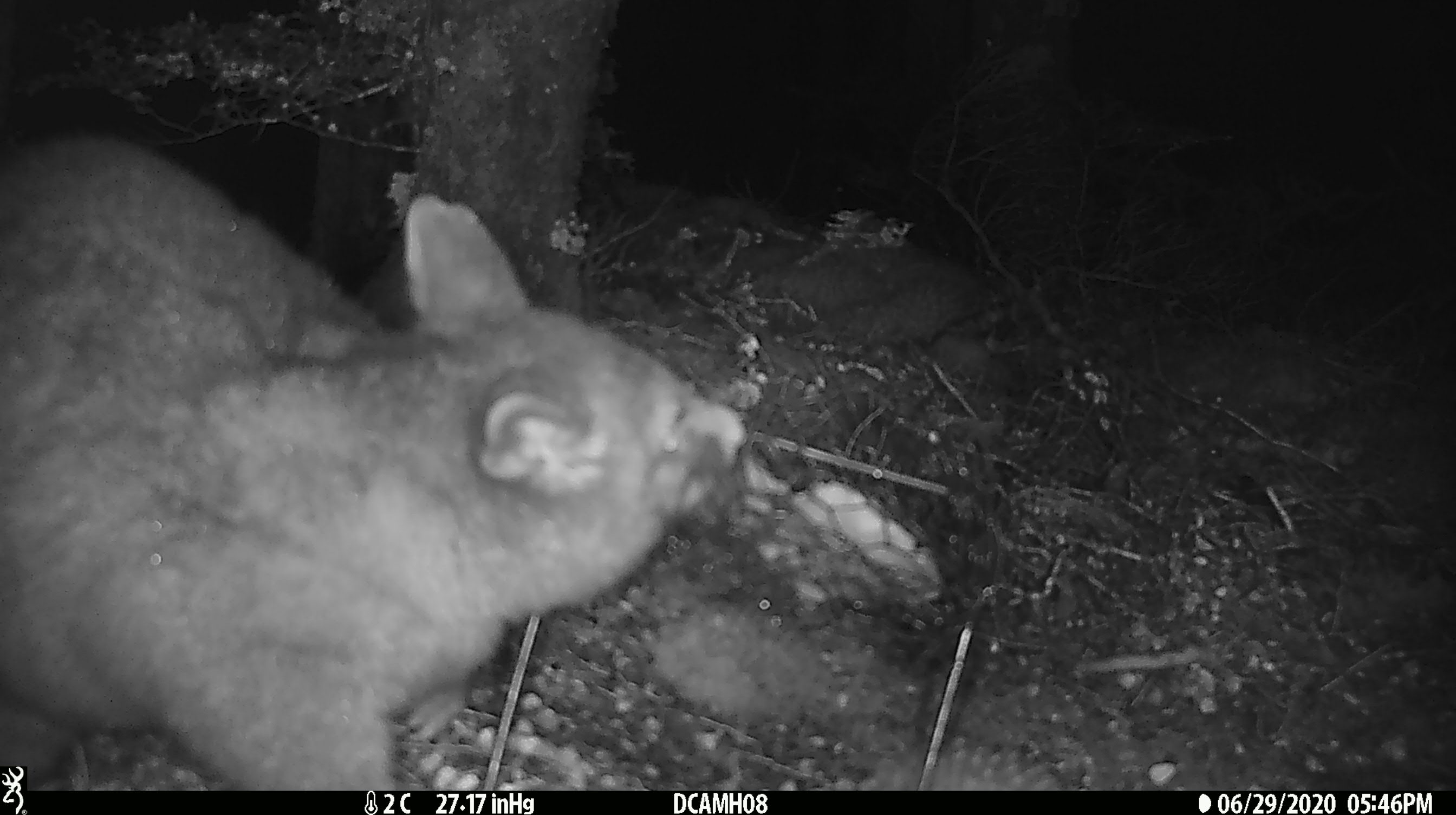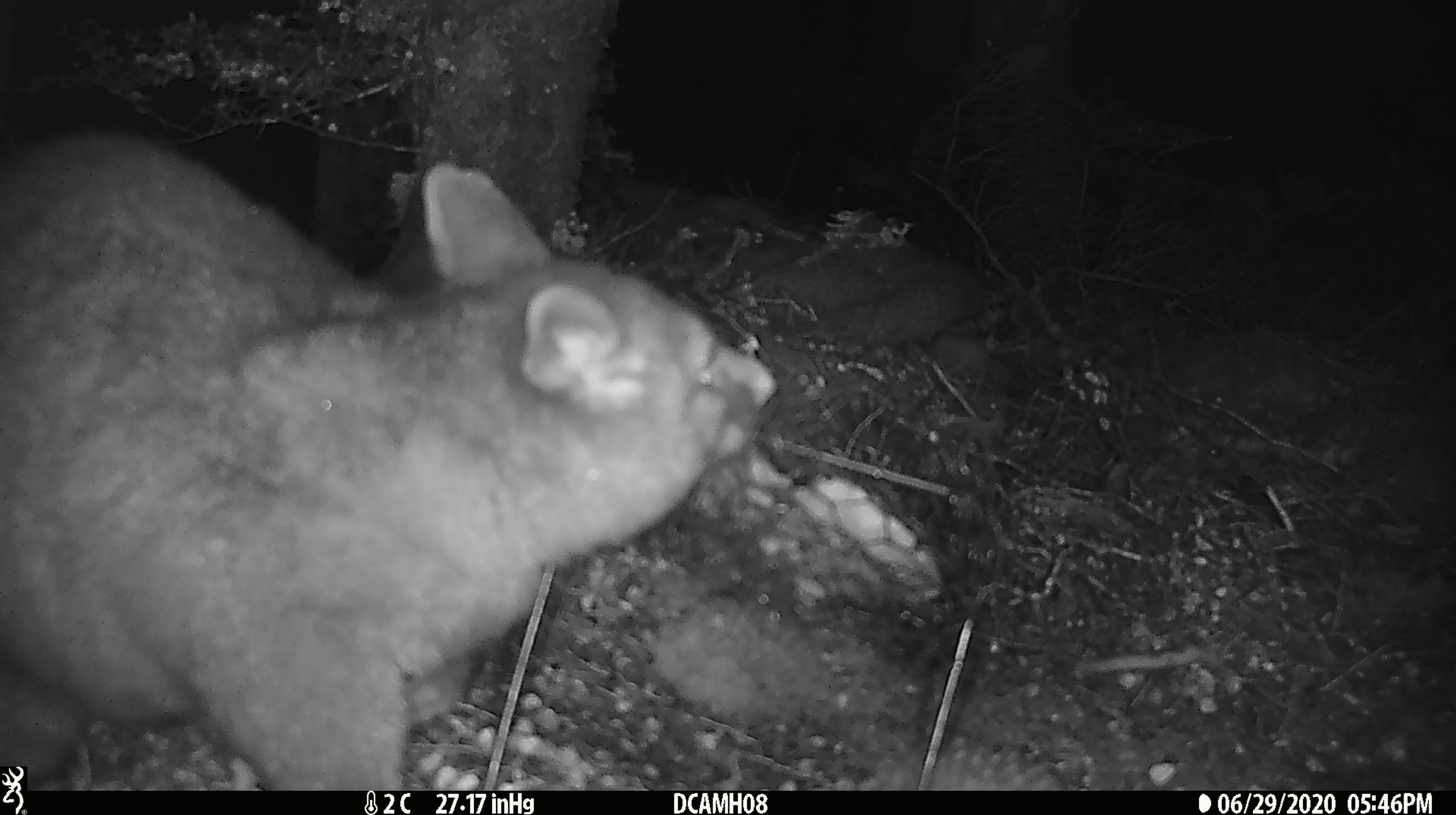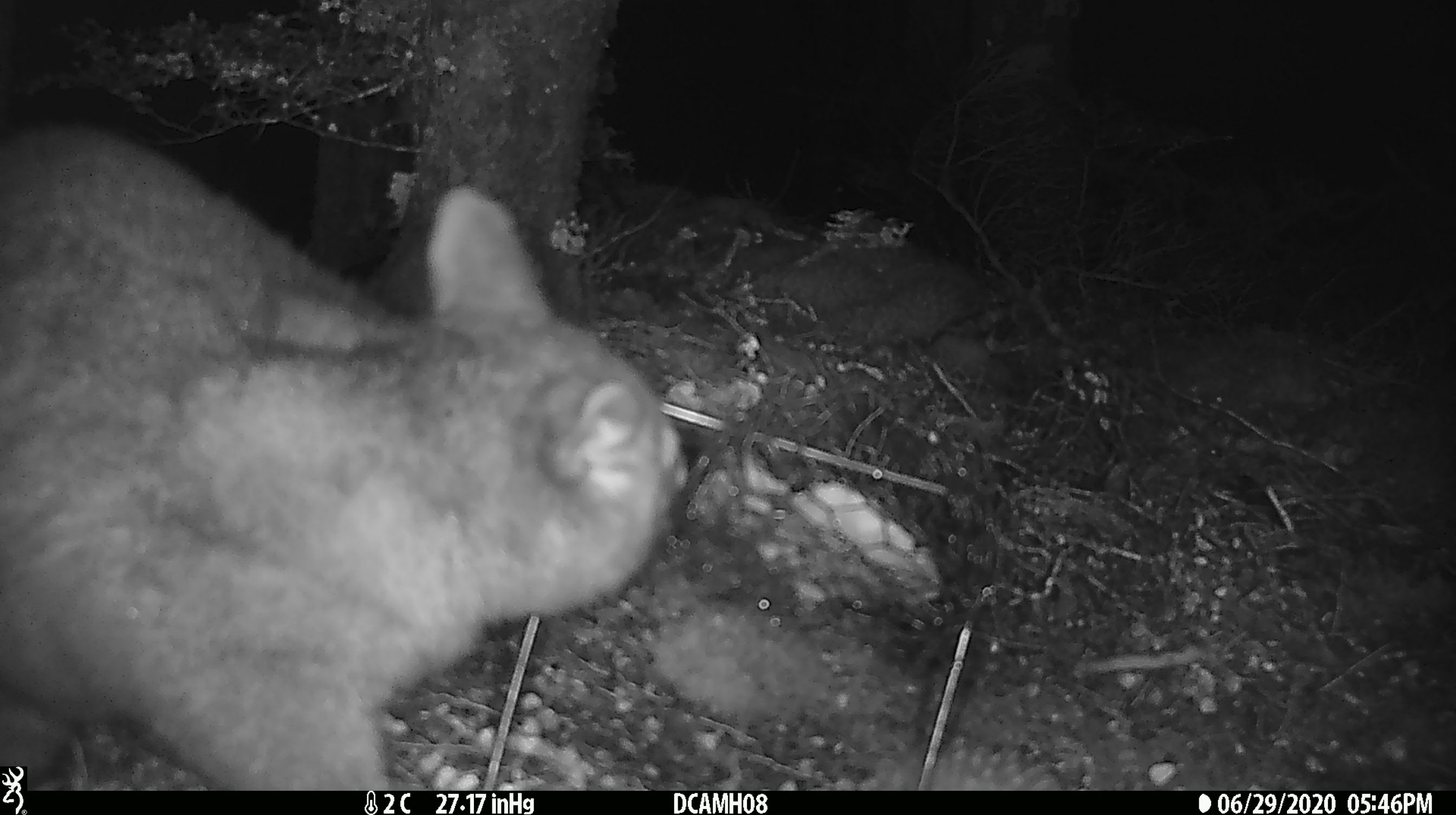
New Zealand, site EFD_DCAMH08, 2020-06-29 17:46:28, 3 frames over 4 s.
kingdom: Animalia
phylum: Chordata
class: Mammalia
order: Diprotodontia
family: Phalangeridae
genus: Trichosurus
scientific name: Trichosurus vulpecula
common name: common brushtail possum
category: possum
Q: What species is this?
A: Possum (common brushtail possum) (Trichosurus vulpecula).